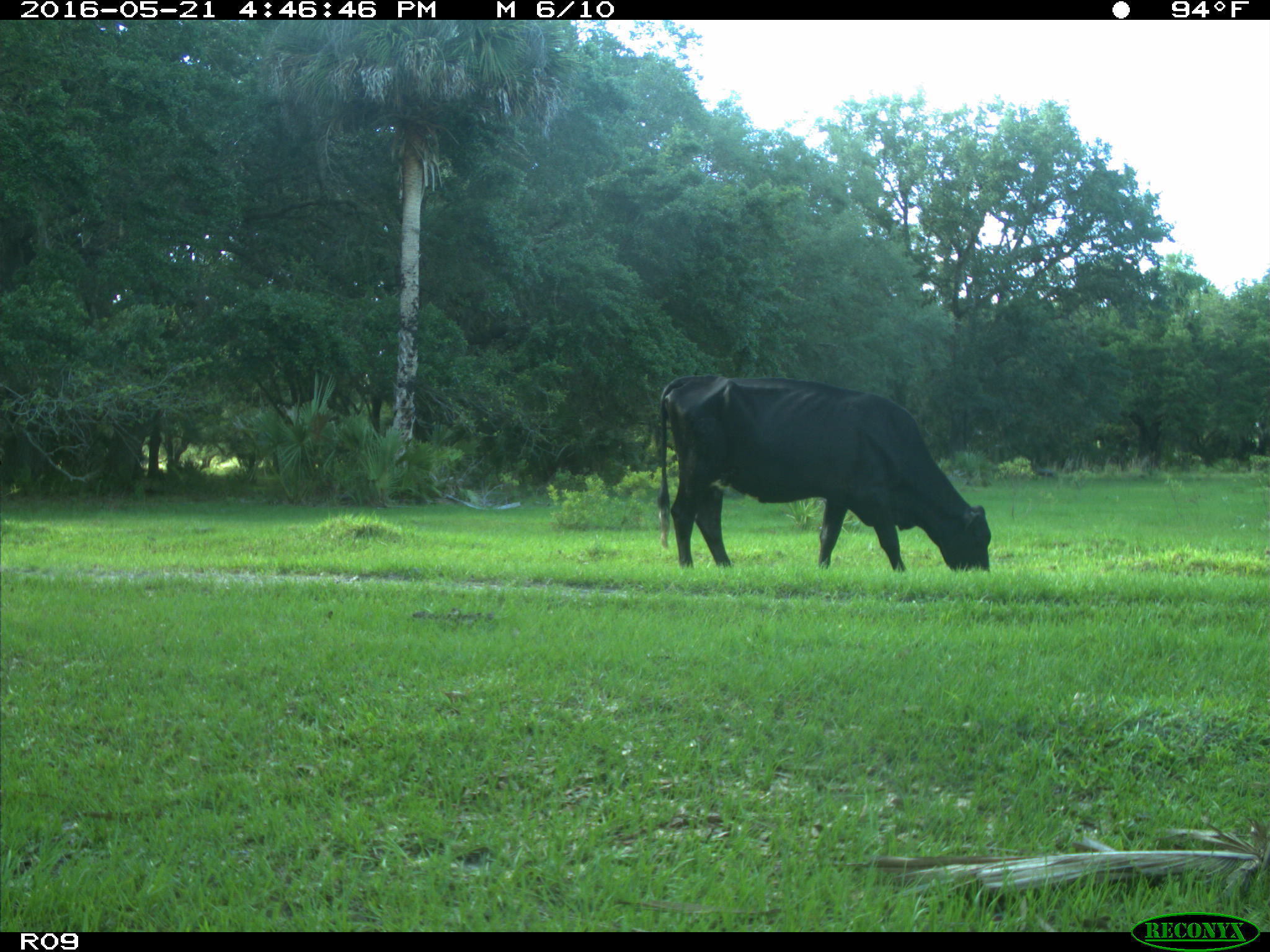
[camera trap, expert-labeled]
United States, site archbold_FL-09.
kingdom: Animalia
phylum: Chordata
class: Mammalia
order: Artiodactyla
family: Bovidae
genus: Bos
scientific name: Bos taurus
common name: domestic cow